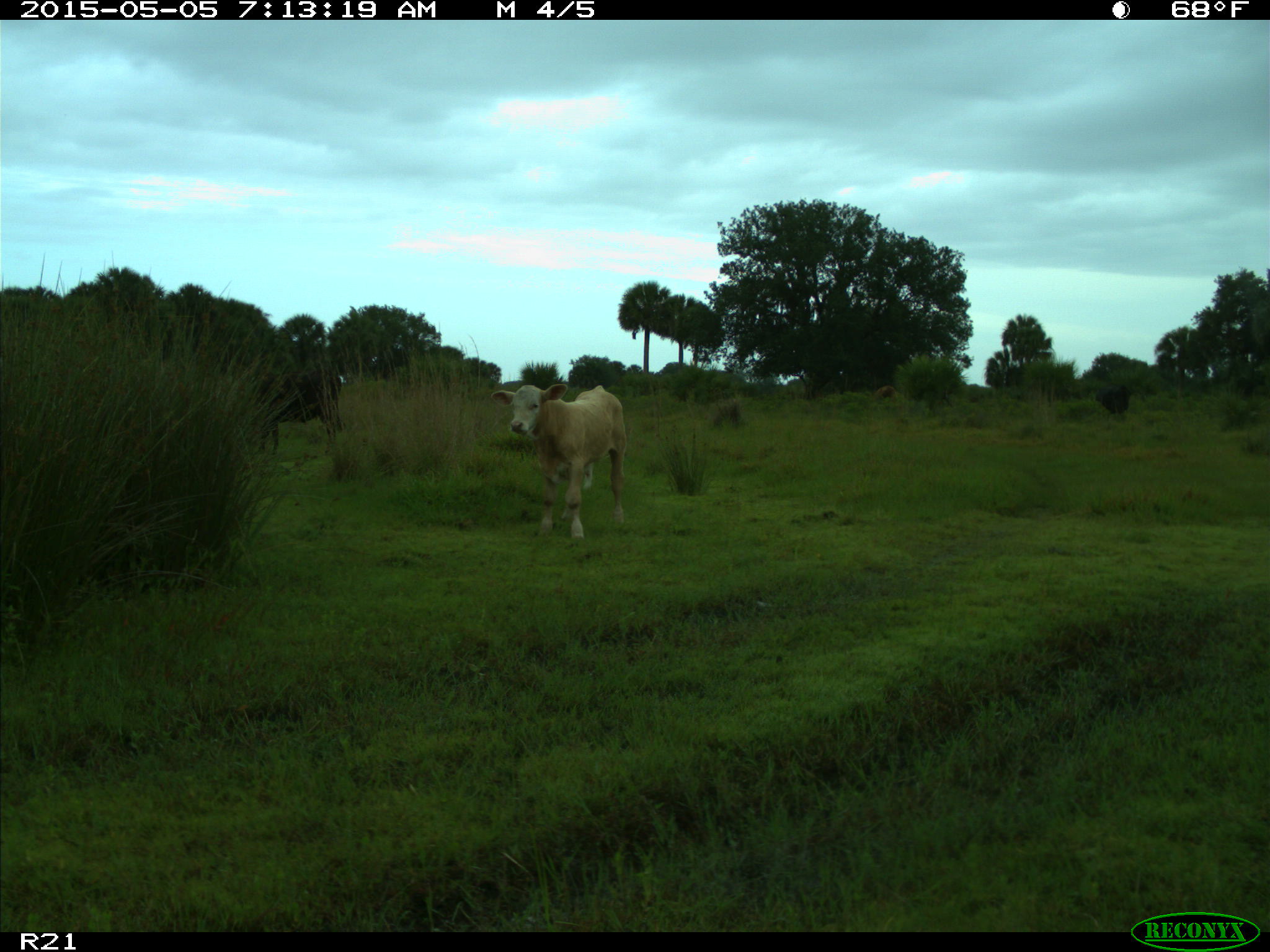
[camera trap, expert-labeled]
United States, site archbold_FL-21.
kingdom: Animalia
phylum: Chordata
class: Mammalia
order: Artiodactyla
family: Bovidae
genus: Bos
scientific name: Bos taurus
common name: domestic cow